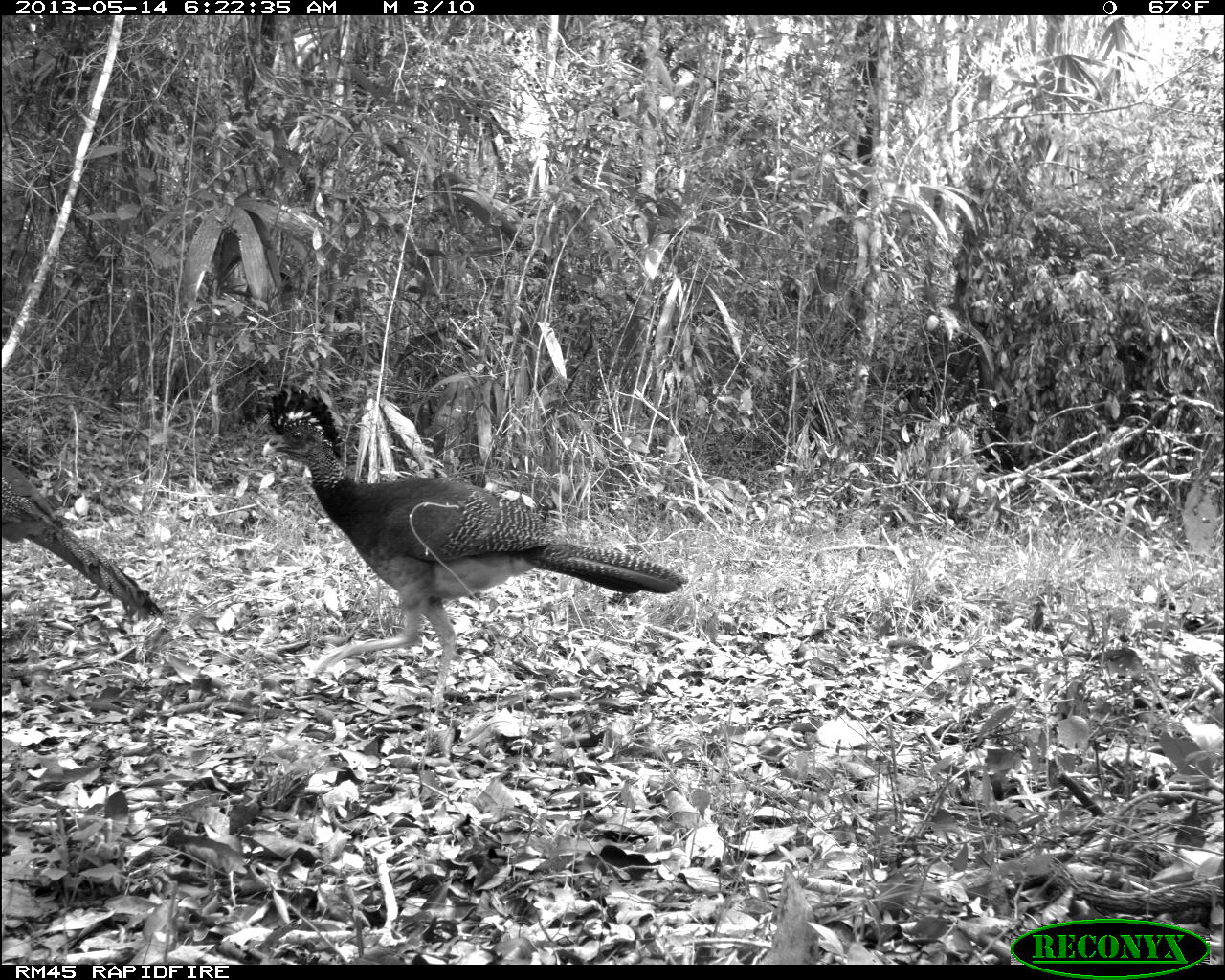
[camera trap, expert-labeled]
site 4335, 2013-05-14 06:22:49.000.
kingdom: Animalia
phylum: Chordata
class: Aves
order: Galliformes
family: Cracidae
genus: Crax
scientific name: Crax rubra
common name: great curassow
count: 2